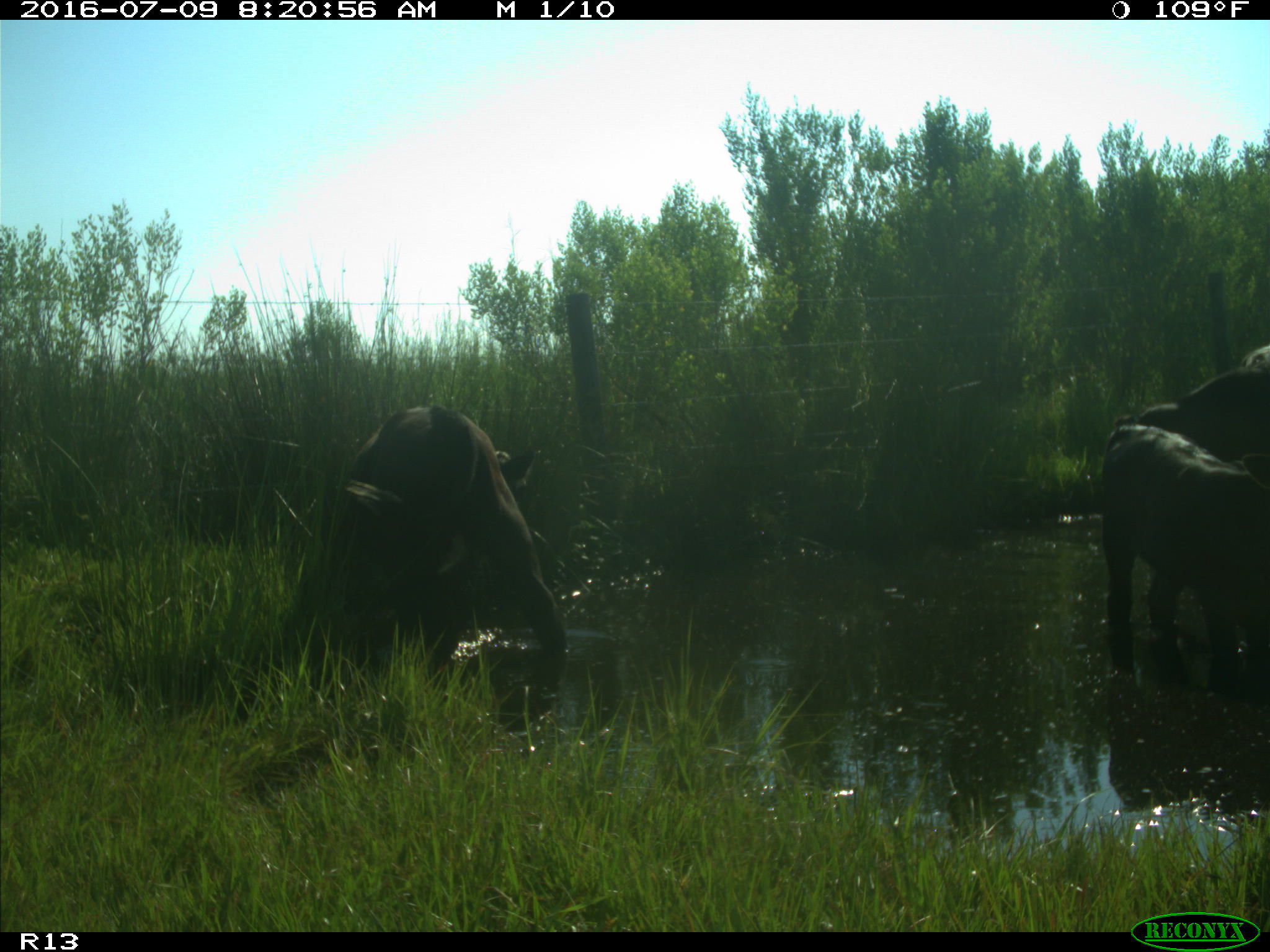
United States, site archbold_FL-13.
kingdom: Animalia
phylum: Chordata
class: Mammalia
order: Artiodactyla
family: Bovidae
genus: Bos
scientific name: Bos taurus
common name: domestic cow